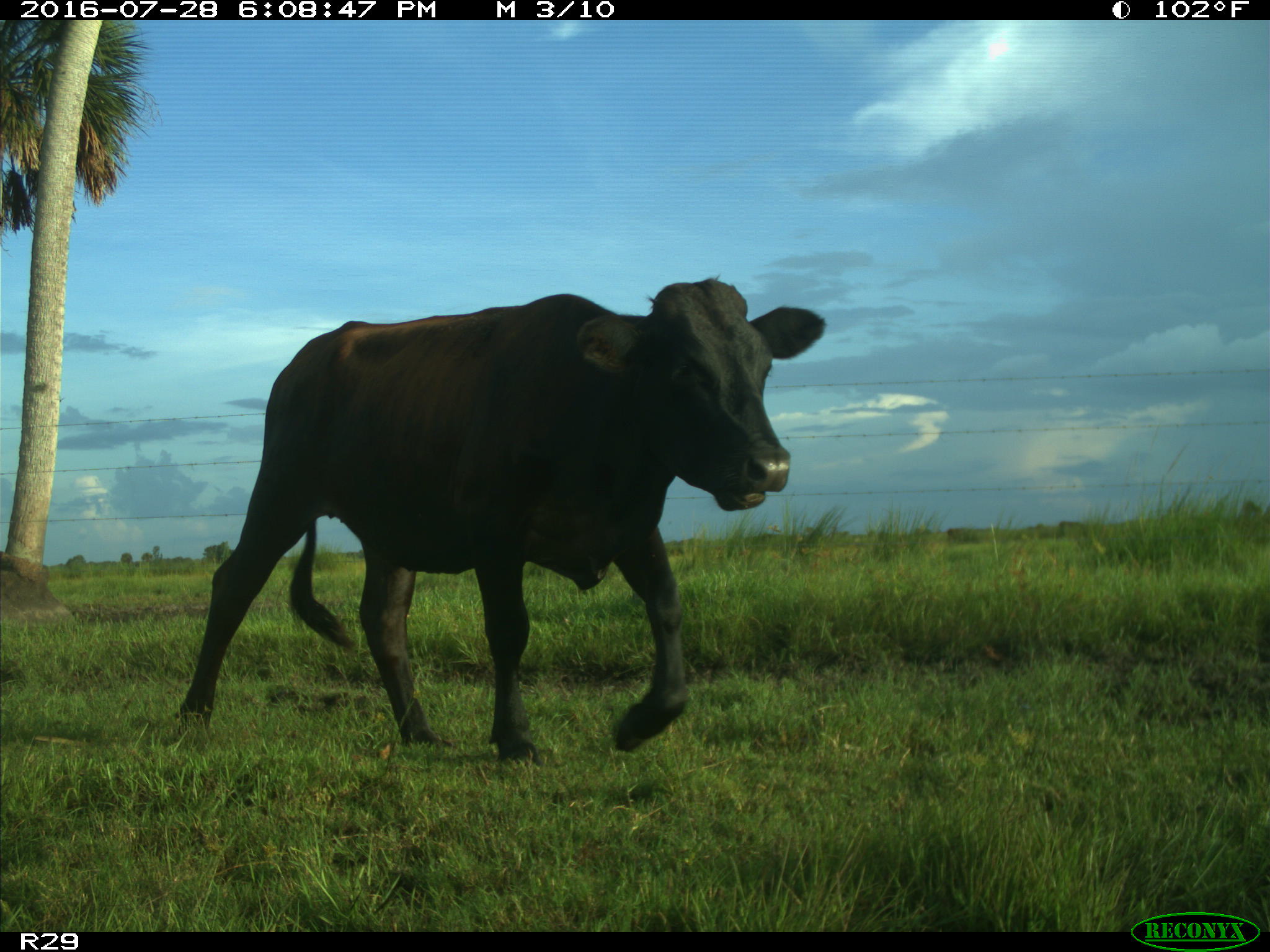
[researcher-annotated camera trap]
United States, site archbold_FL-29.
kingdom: Animalia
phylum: Chordata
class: Mammalia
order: Artiodactyla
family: Bovidae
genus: Bos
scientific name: Bos taurus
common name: domestic cow